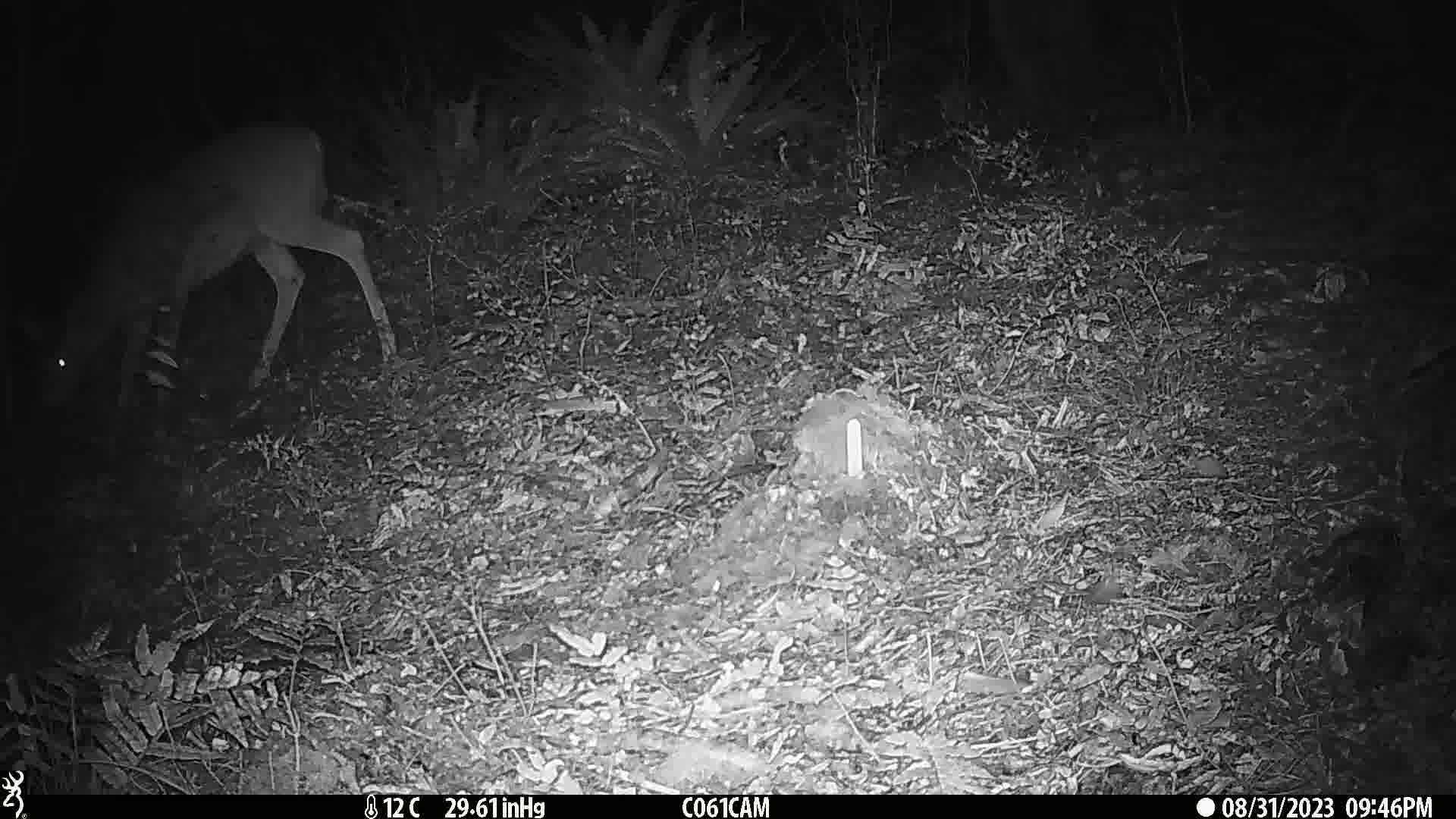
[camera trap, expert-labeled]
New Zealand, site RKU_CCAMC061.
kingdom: Animalia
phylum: Chordata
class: Mammalia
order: Artiodactyla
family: Cervidae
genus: Odocoileus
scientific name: Odocoileus virginianus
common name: white-tailed deer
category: white tailed deer